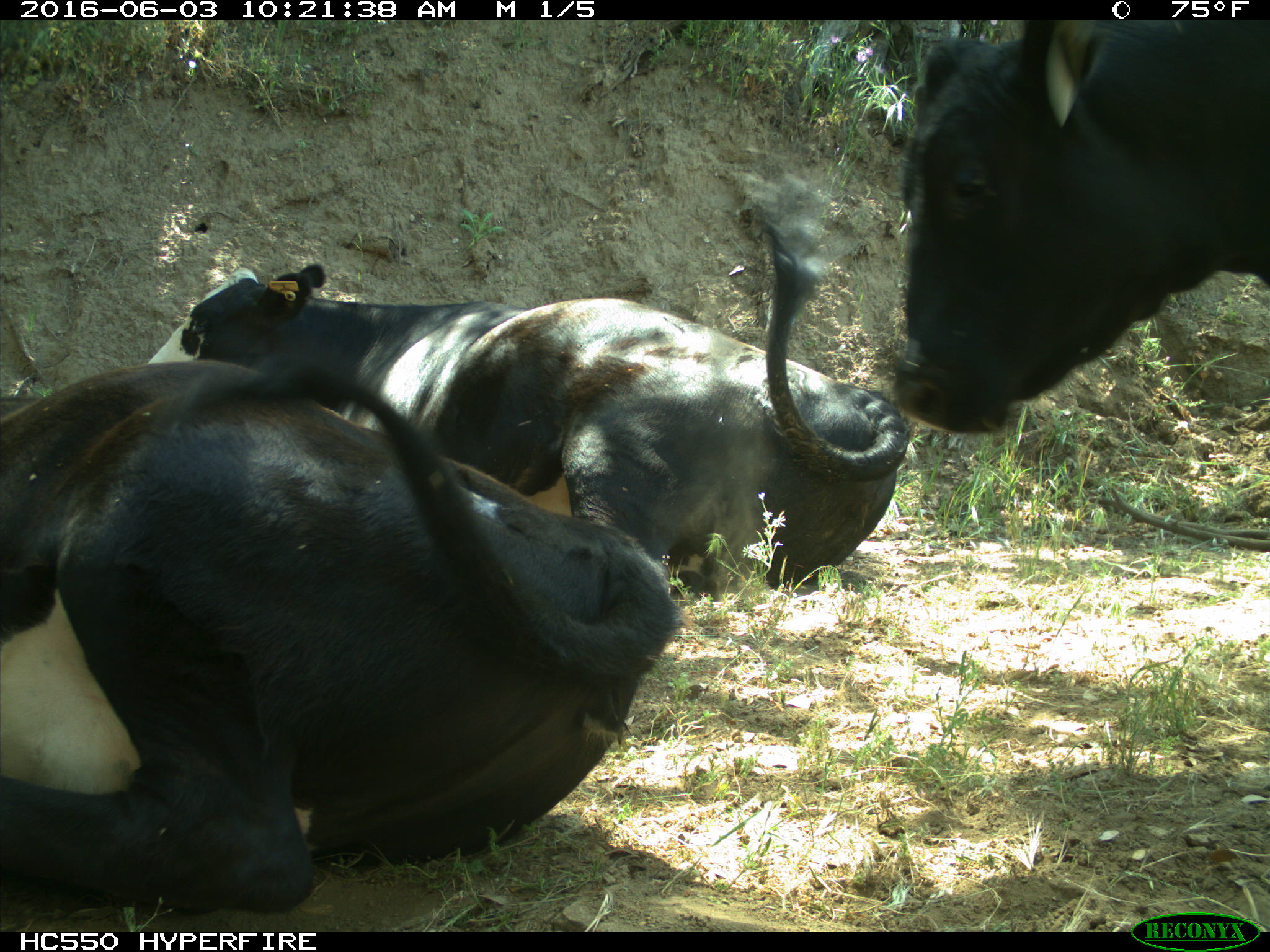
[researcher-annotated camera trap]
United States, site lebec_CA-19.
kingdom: Animalia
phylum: Chordata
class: Mammalia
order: Artiodactyla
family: Bovidae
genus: Bos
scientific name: Bos taurus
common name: domestic cow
Bos taurus (domestic cow).